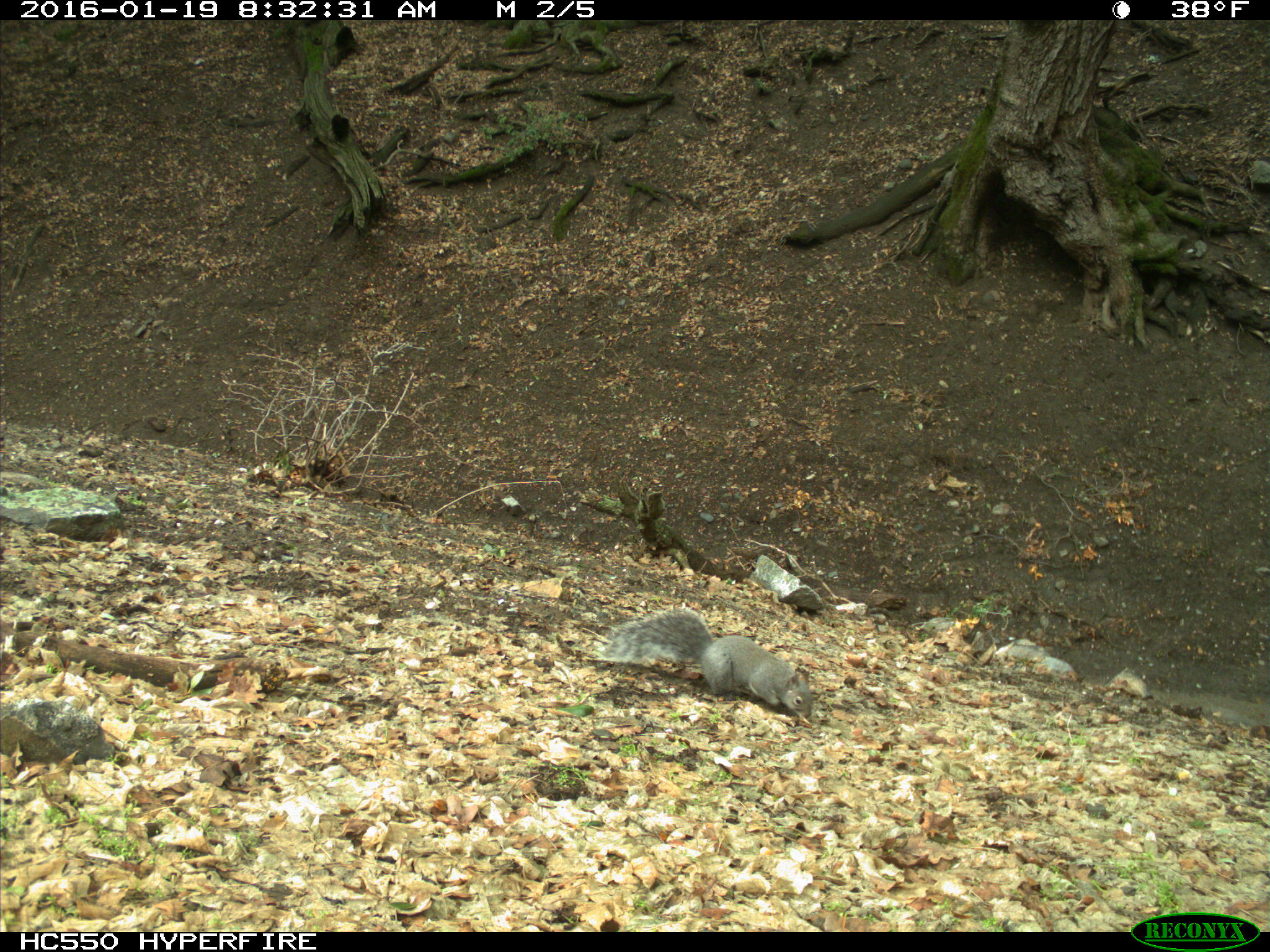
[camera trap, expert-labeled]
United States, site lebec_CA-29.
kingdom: Animalia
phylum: Chordata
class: Mammalia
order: Rodentia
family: Sciuridae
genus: Sciurus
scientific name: Sciurus carolinensis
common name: eastern gray squirrel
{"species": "Sciurus carolinensis (eastern gray squirrel)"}